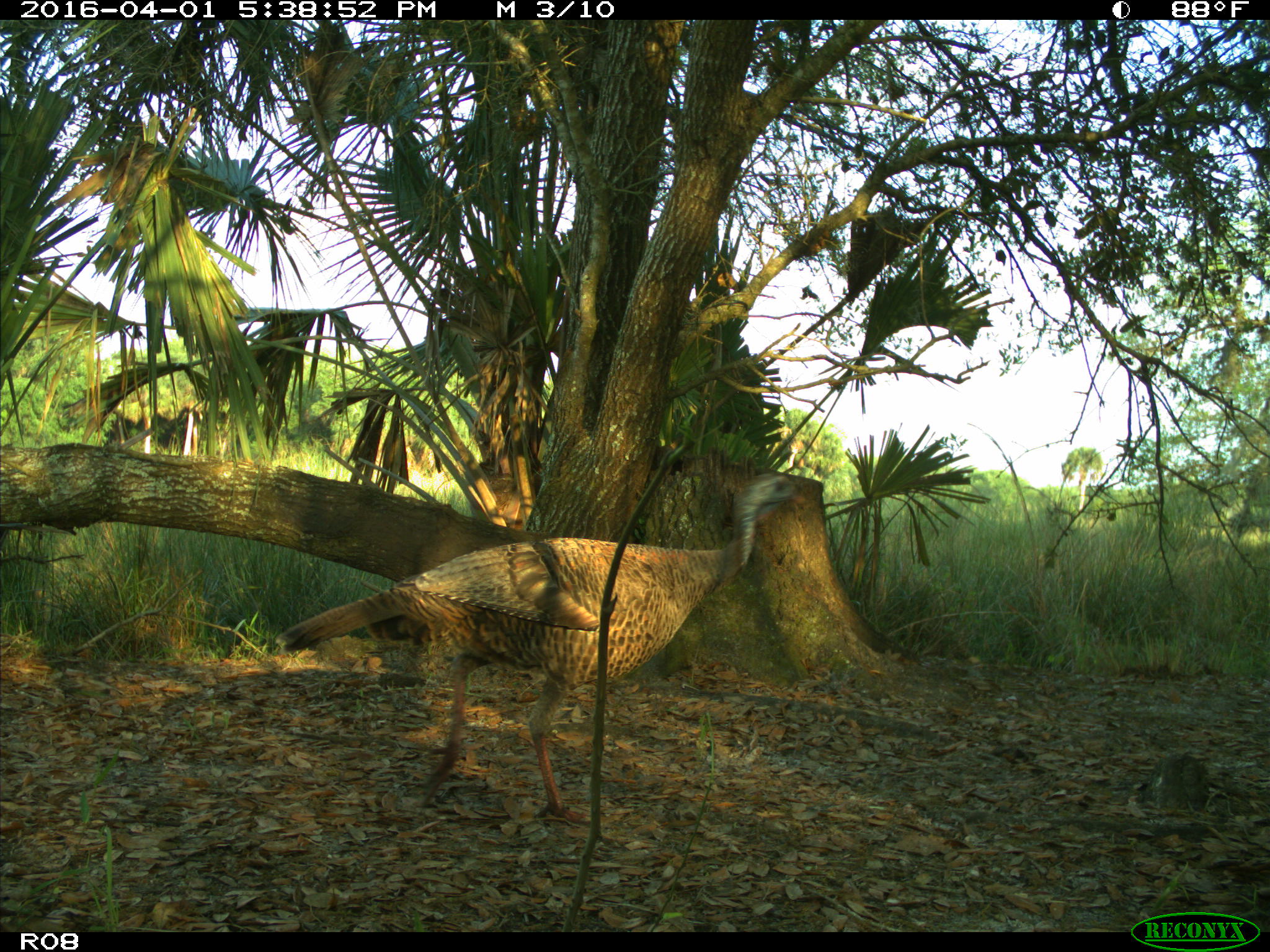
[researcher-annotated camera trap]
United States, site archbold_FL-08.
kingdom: Animalia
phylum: Chordata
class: Aves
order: Galliformes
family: Phasianidae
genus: Meleagris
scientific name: Meleagris gallopavo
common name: wild turkey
Meleagris gallopavo (wild turkey).